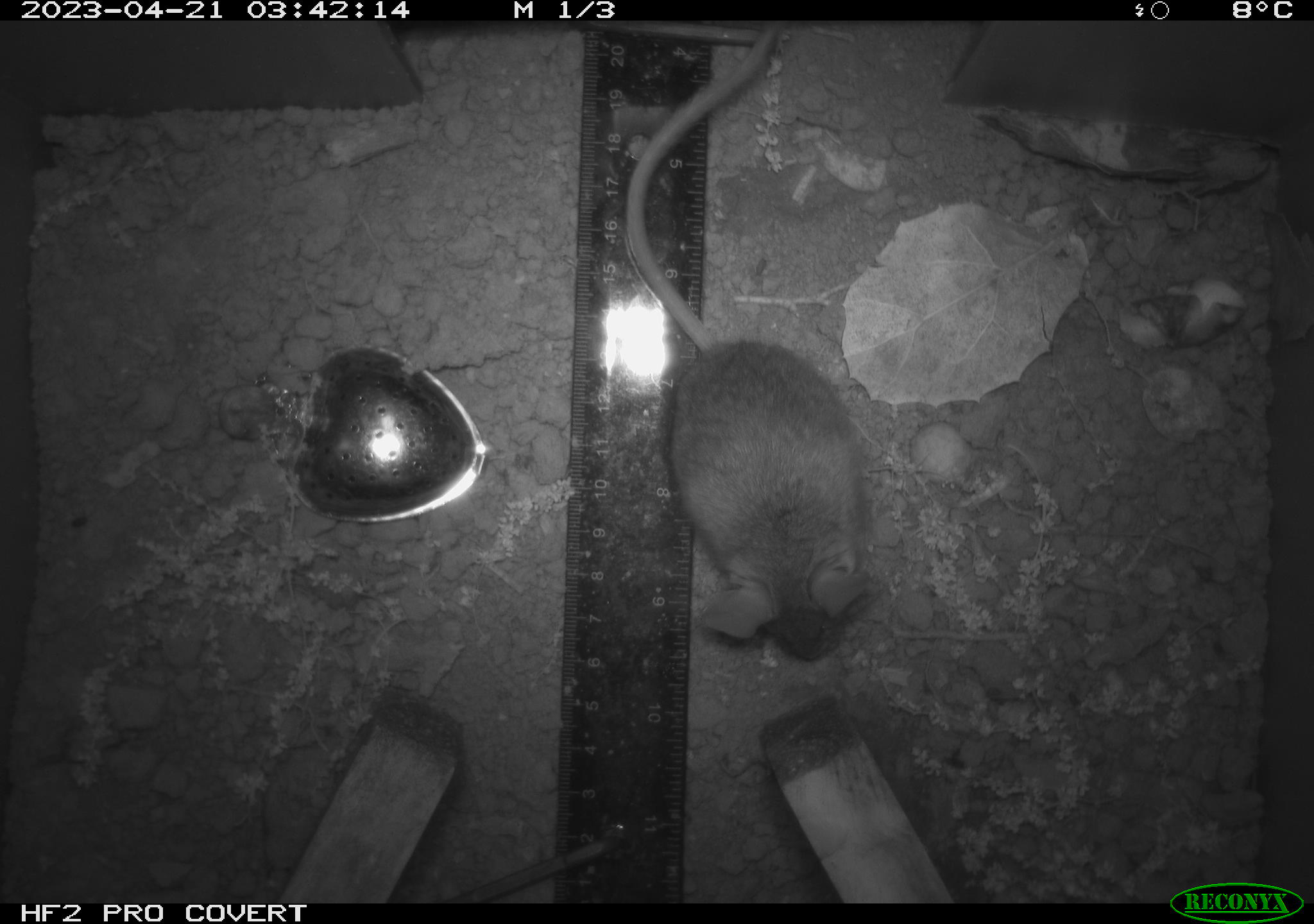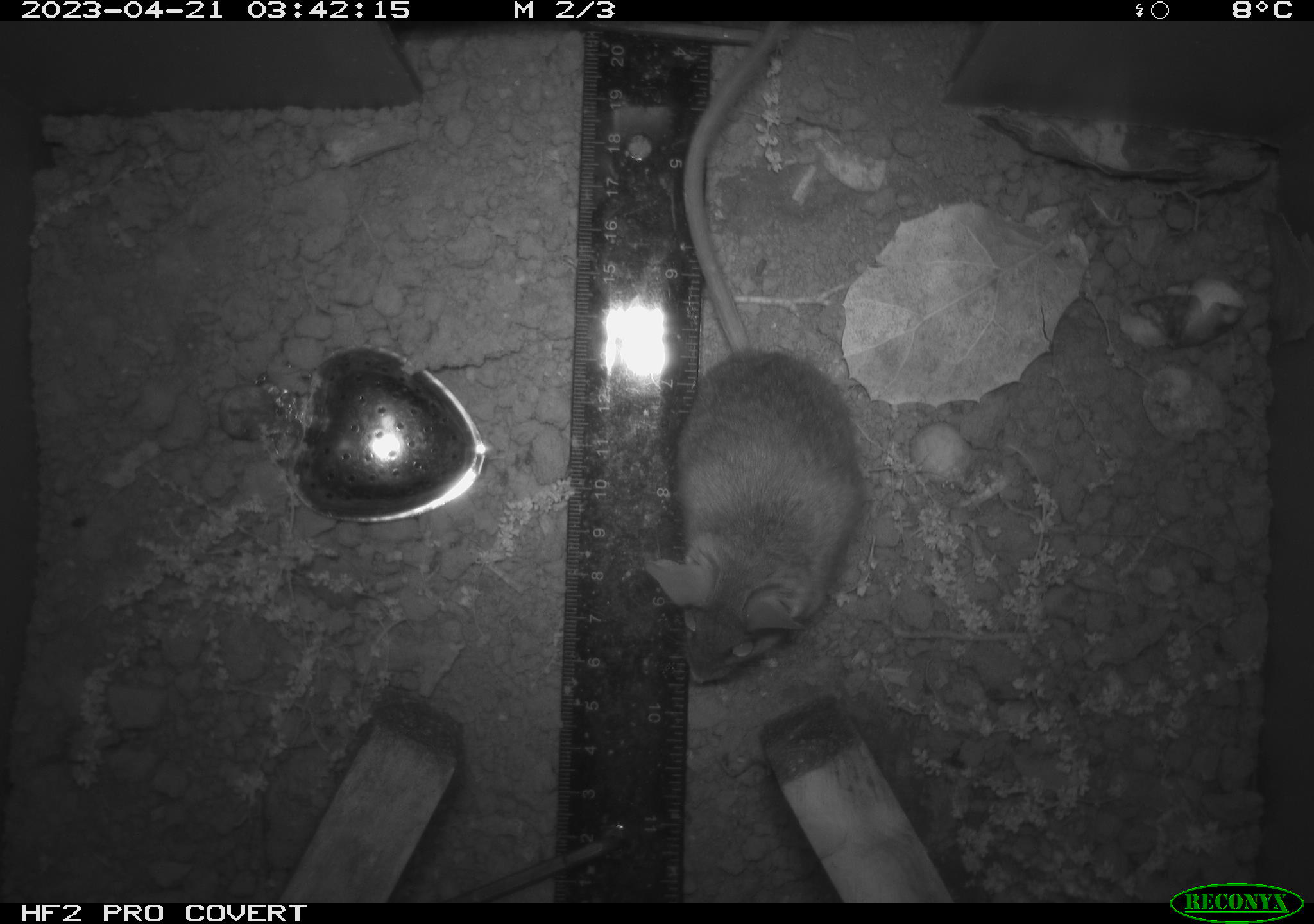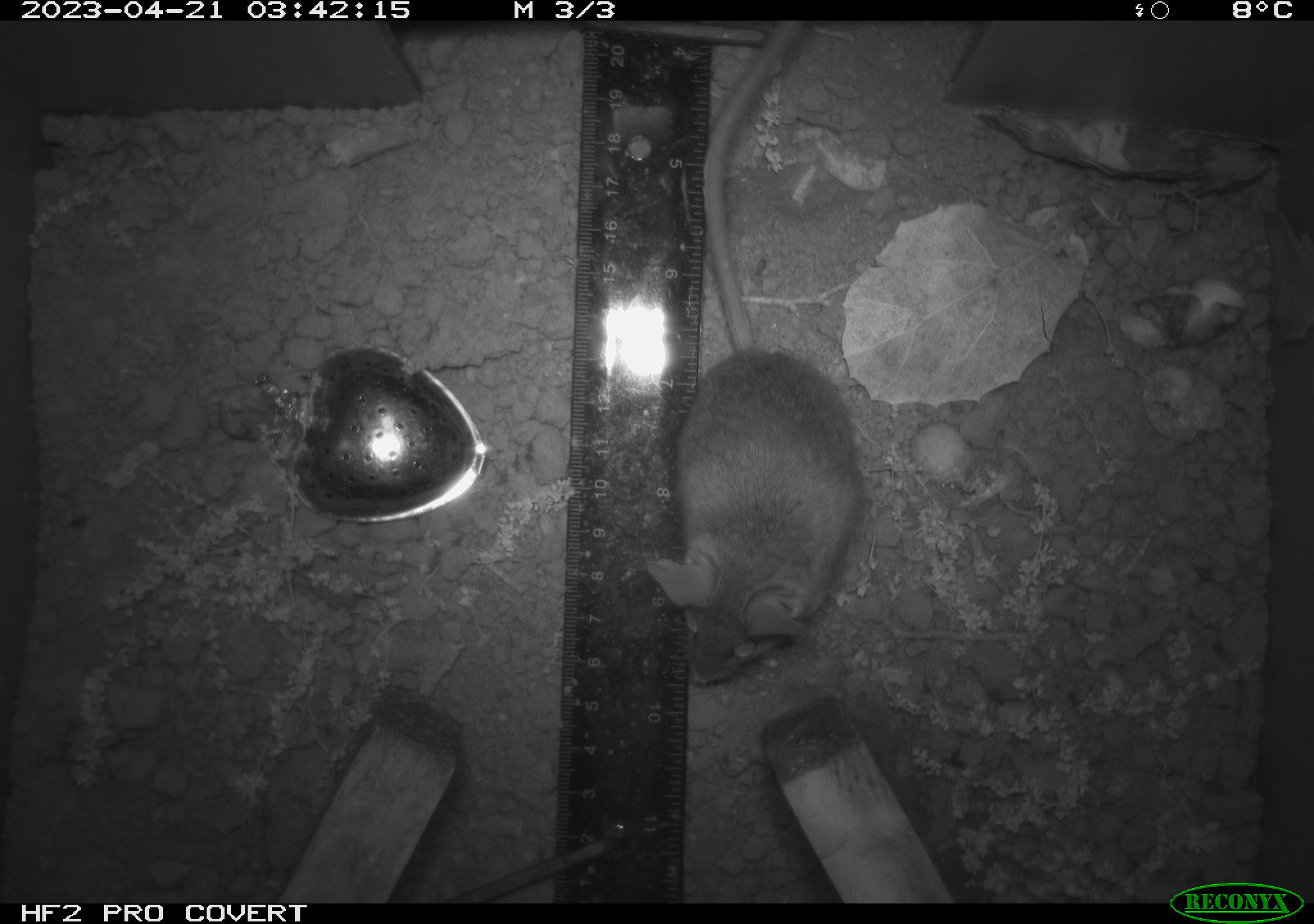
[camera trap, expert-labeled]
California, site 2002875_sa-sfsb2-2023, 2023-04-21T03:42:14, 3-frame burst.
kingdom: Animalia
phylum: Chordata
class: Mammalia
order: Rodentia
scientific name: Rodentia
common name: mouse species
Mouse species (Rodentia).